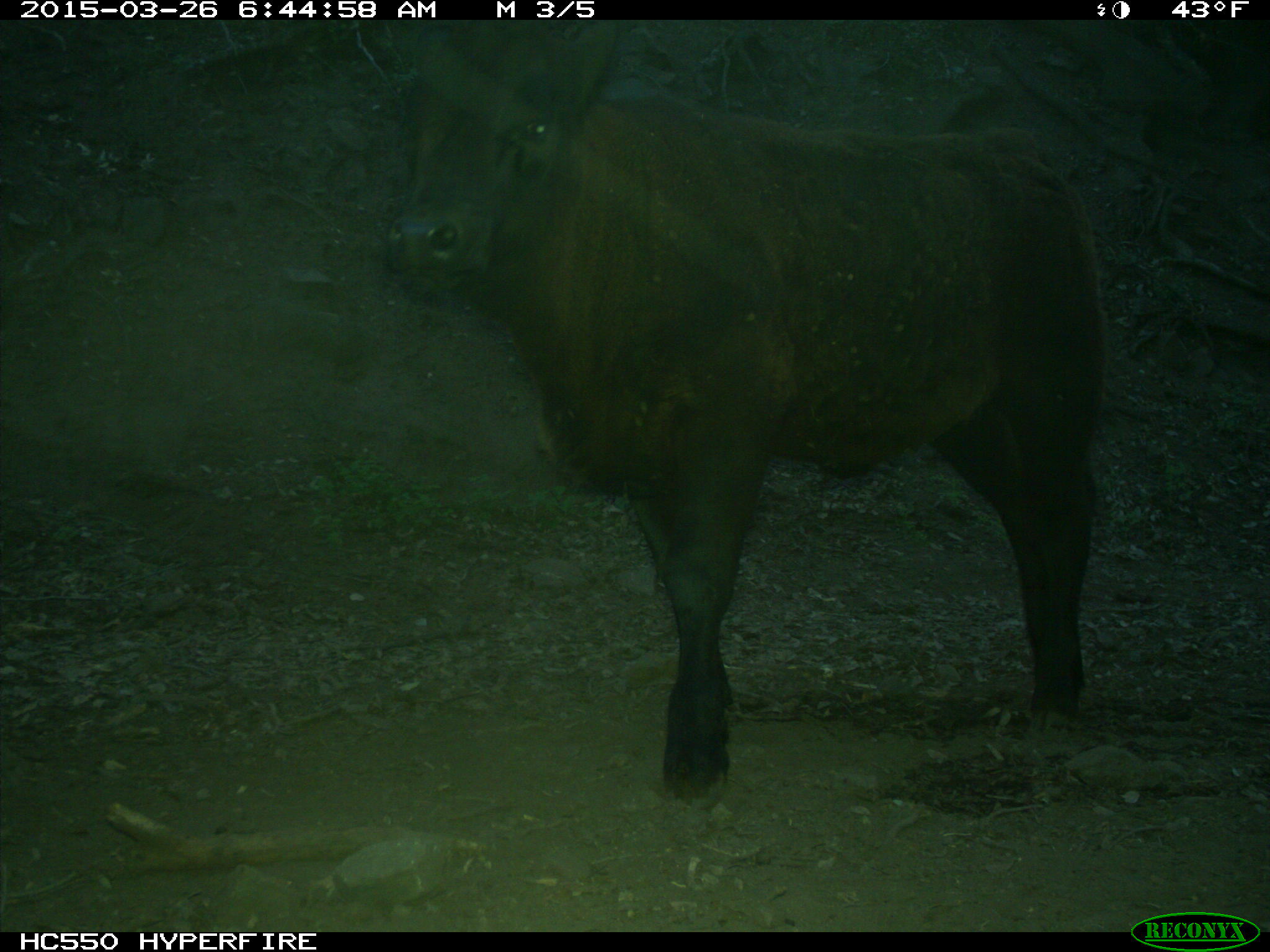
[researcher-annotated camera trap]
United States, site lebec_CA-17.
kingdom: Animalia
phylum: Chordata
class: Mammalia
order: Artiodactyla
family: Bovidae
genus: Bos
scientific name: Bos taurus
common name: domestic cow